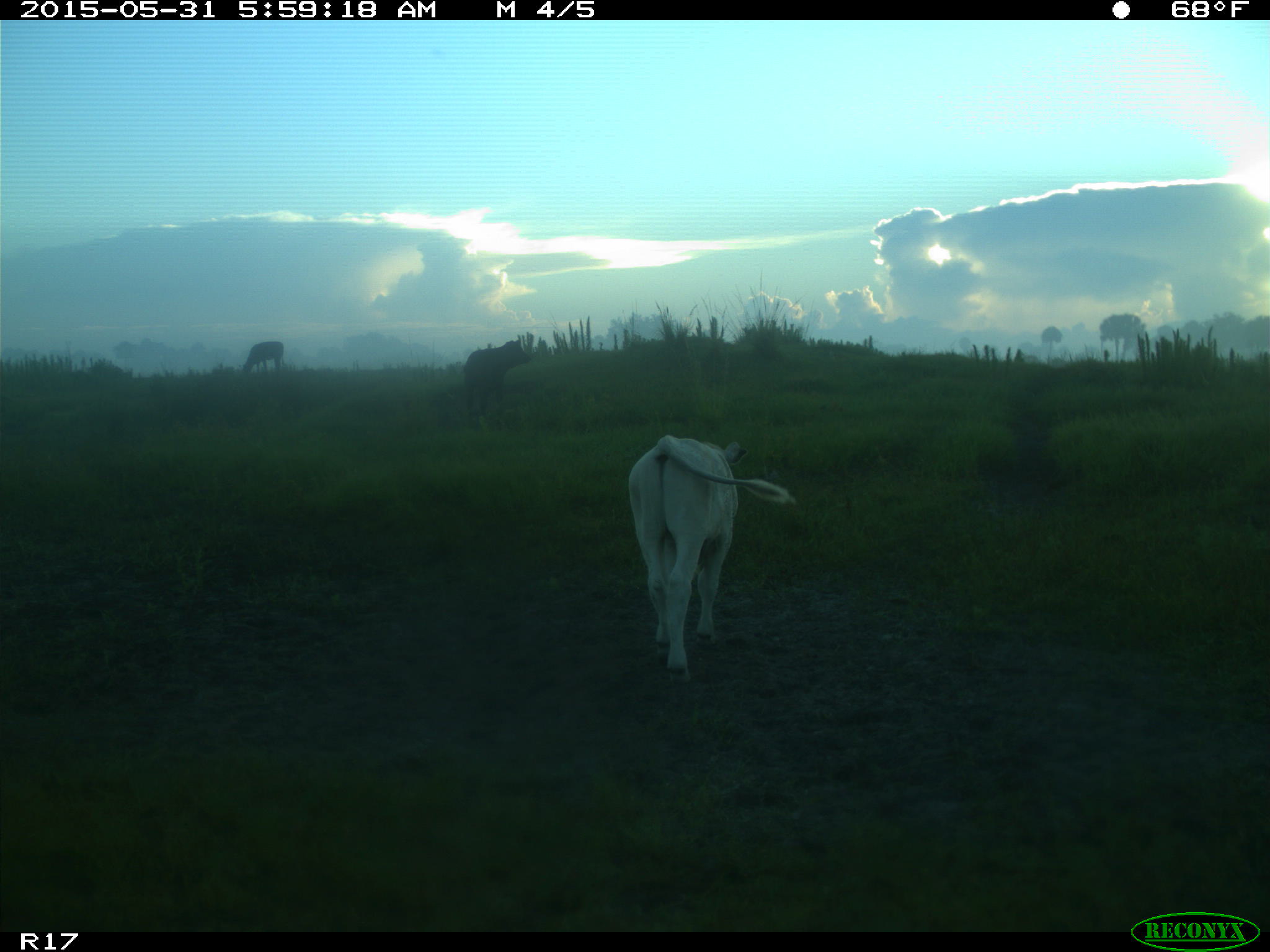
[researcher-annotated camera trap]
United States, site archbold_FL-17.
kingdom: Animalia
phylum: Chordata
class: Mammalia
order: Artiodactyla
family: Bovidae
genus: Bos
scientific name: Bos taurus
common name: domestic cow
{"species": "Bos taurus (domestic cow)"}